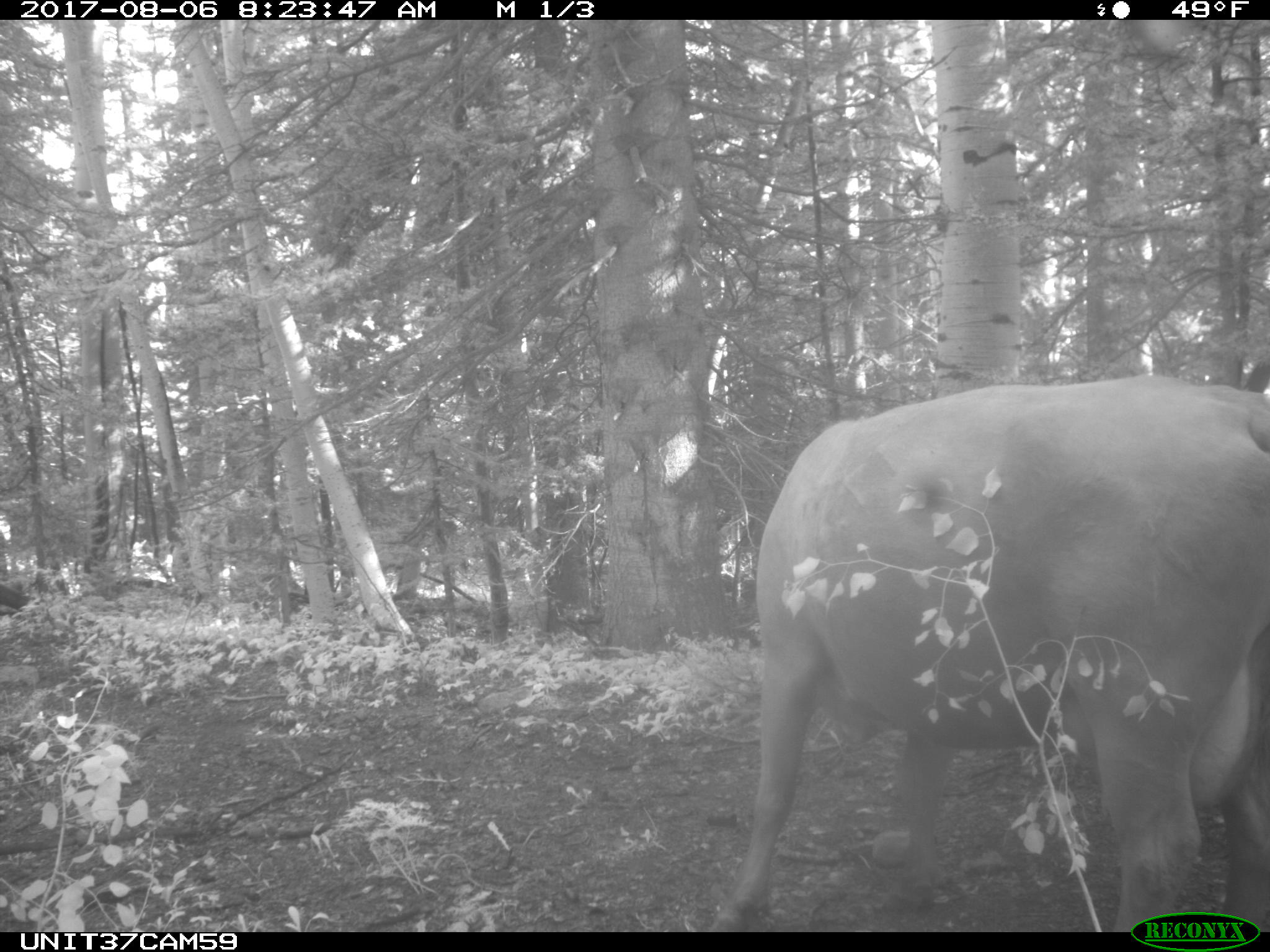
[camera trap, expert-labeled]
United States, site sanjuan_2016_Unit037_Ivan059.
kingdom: Animalia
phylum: Chordata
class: Mammalia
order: Artiodactyla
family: Bovidae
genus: Bos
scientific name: Bos taurus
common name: domestic cow